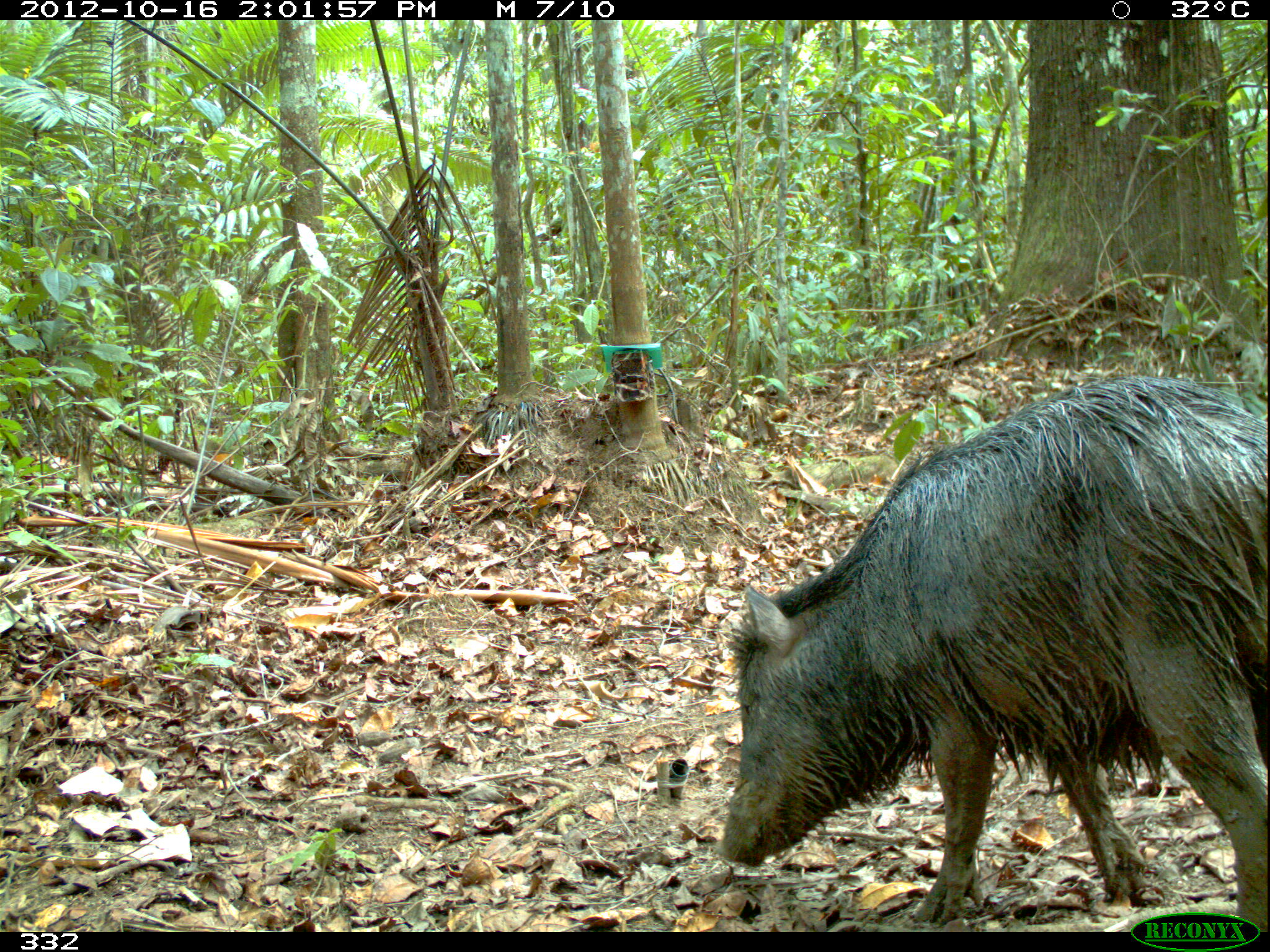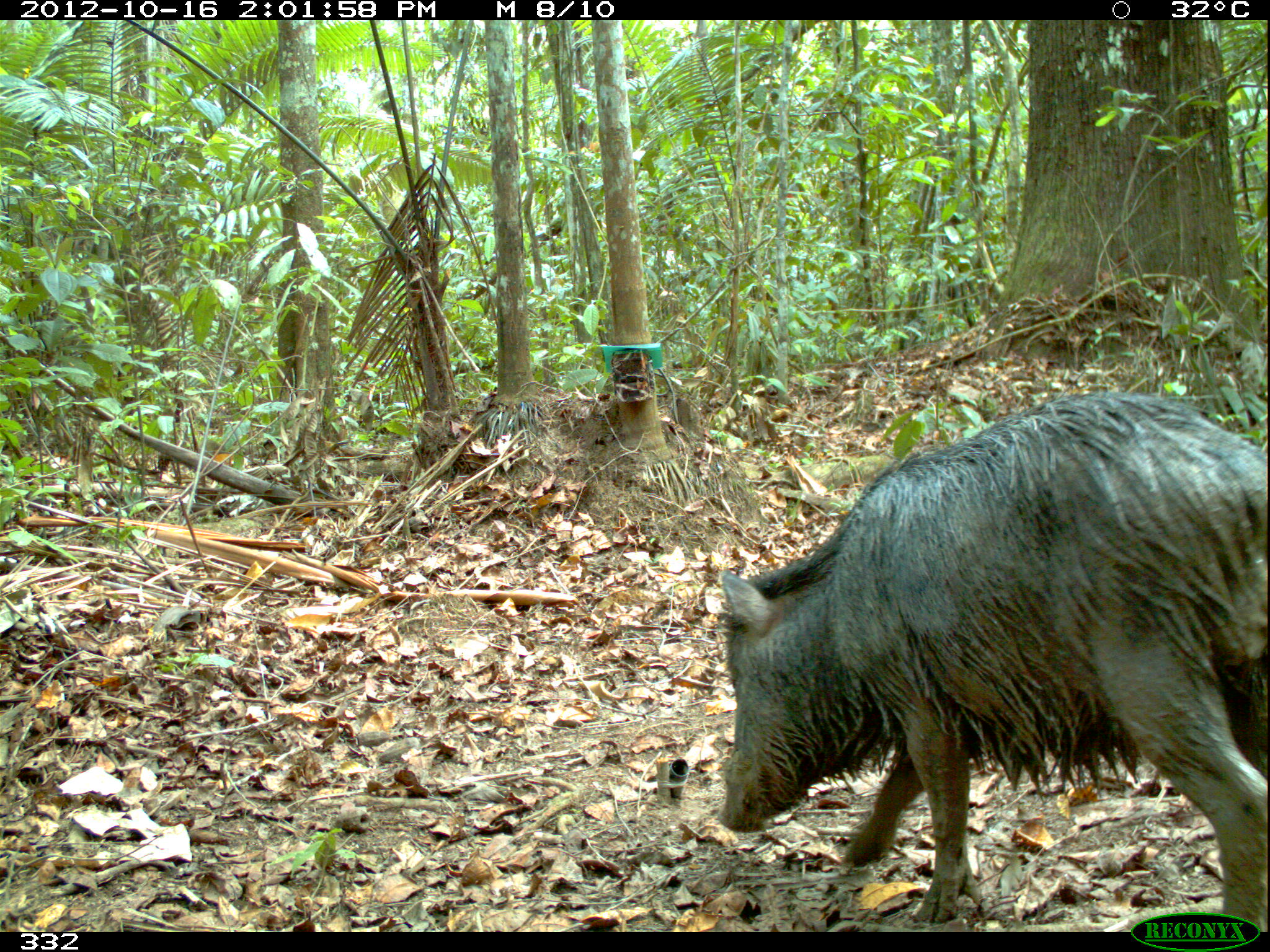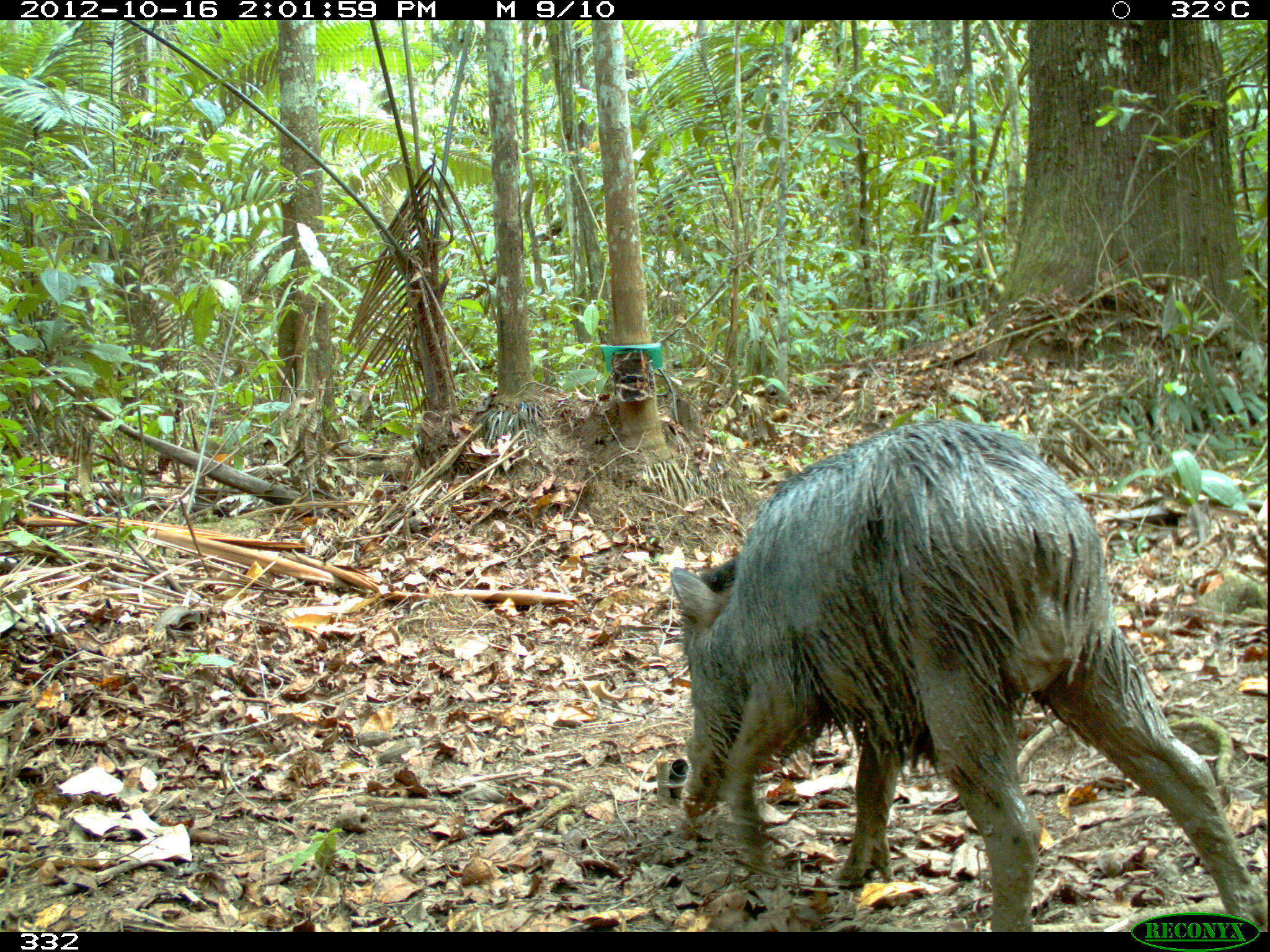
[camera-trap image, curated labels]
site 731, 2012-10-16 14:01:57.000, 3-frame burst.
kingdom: Animalia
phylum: Chordata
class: Mammalia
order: Artiodactyla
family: Tayassuidae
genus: Tayassu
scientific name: Tayassu pecari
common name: white-lipped peccary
Tayassu pecari (white-lipped peccary).